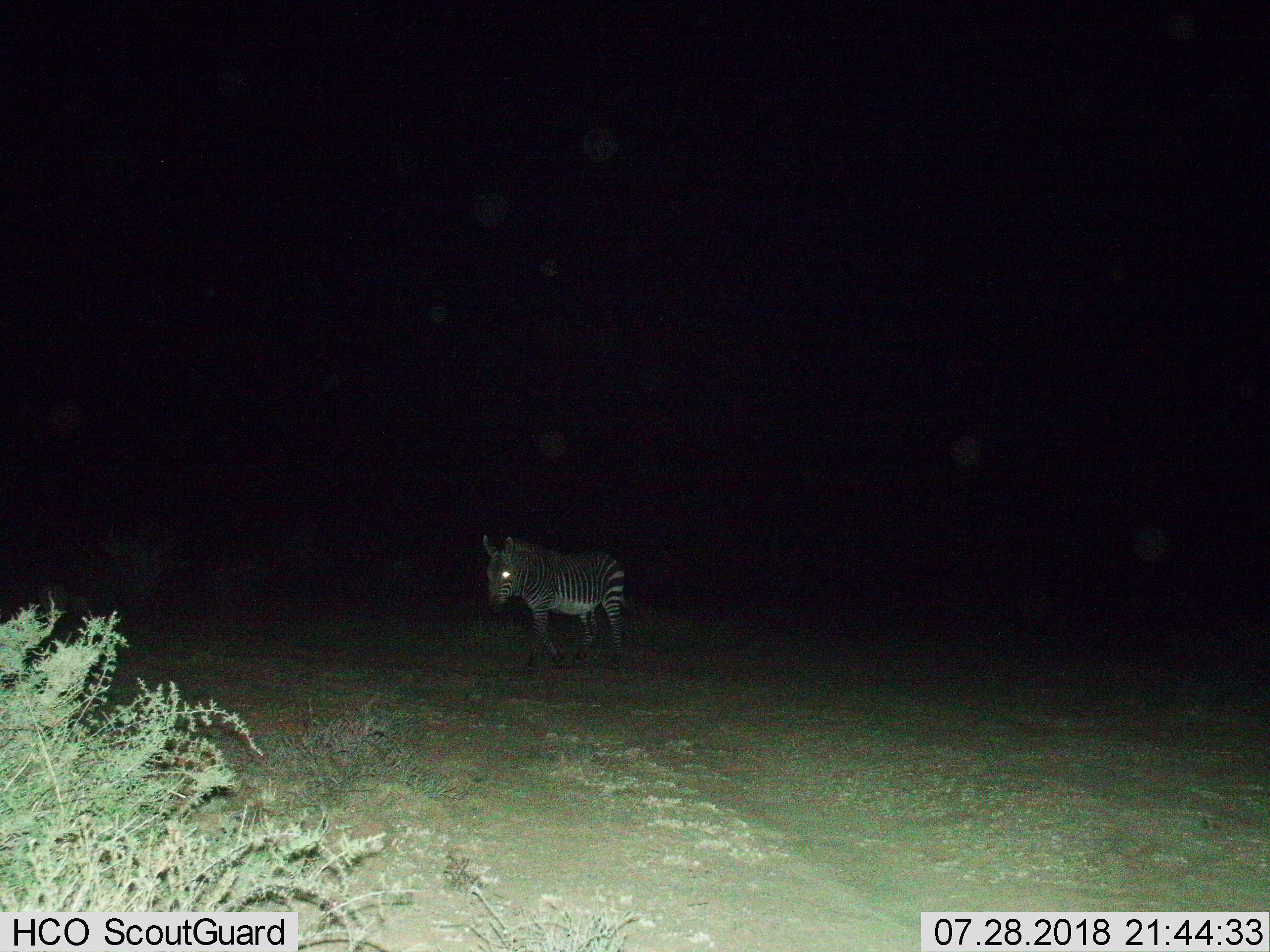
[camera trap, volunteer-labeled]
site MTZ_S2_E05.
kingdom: Animalia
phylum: Chordata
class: Mammalia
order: Perissodactyla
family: Equidae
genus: Equus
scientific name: Equus zebra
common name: mountain zebra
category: zebramountain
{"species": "zebramountain (mountain zebra) (Equus zebra)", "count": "1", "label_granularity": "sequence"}